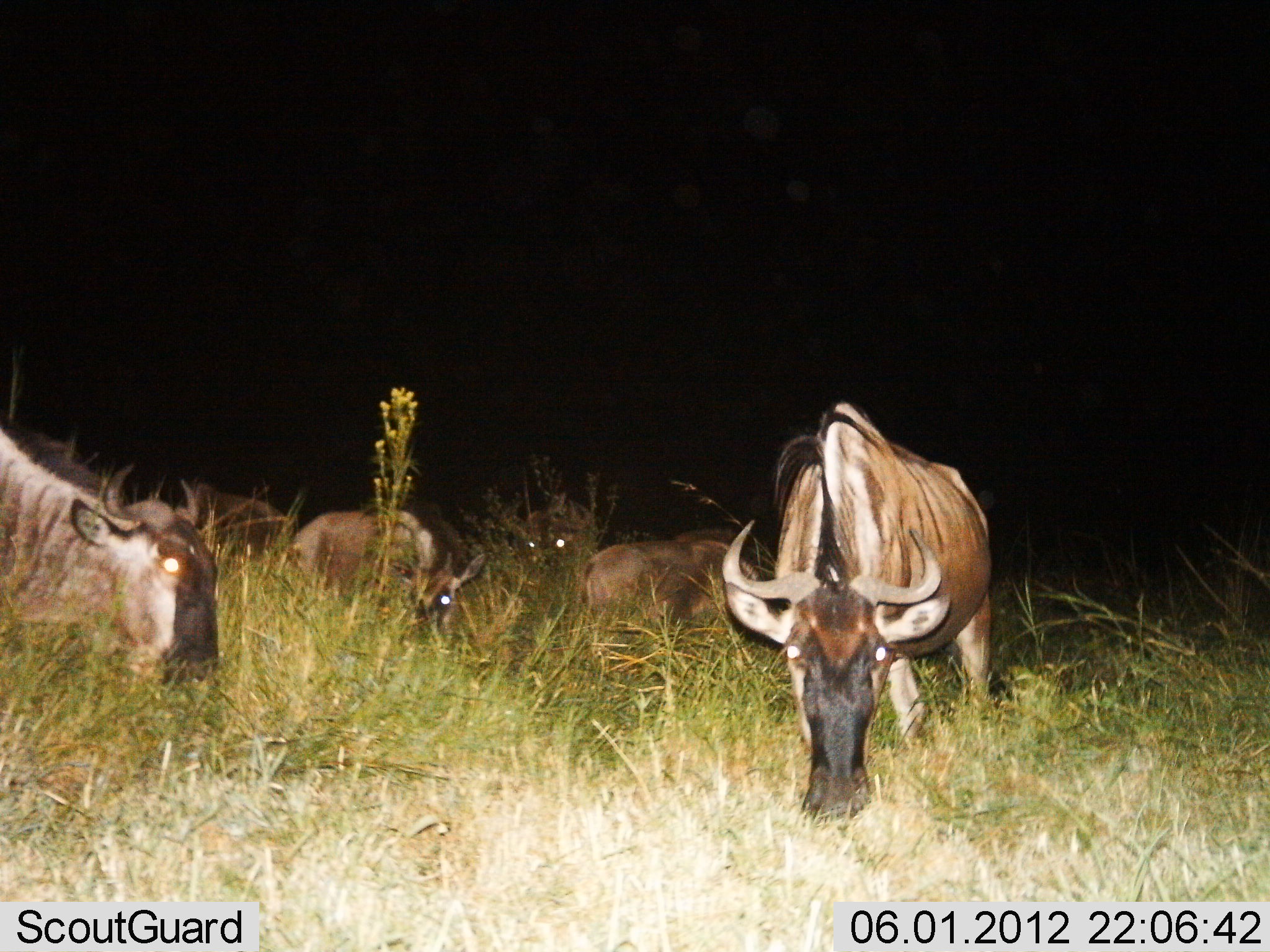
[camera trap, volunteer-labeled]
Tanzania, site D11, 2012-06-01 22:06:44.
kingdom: Animalia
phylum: Chordata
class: Mammalia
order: Artiodactyla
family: Bovidae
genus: Connochaetes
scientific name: Connochaetes taurinus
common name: blue wildebeest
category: wildebeest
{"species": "wildebeest (blue wildebeest) (Connochaetes taurinus)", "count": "6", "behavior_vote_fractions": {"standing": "80%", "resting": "30%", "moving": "0%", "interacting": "0%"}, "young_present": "0%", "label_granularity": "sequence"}